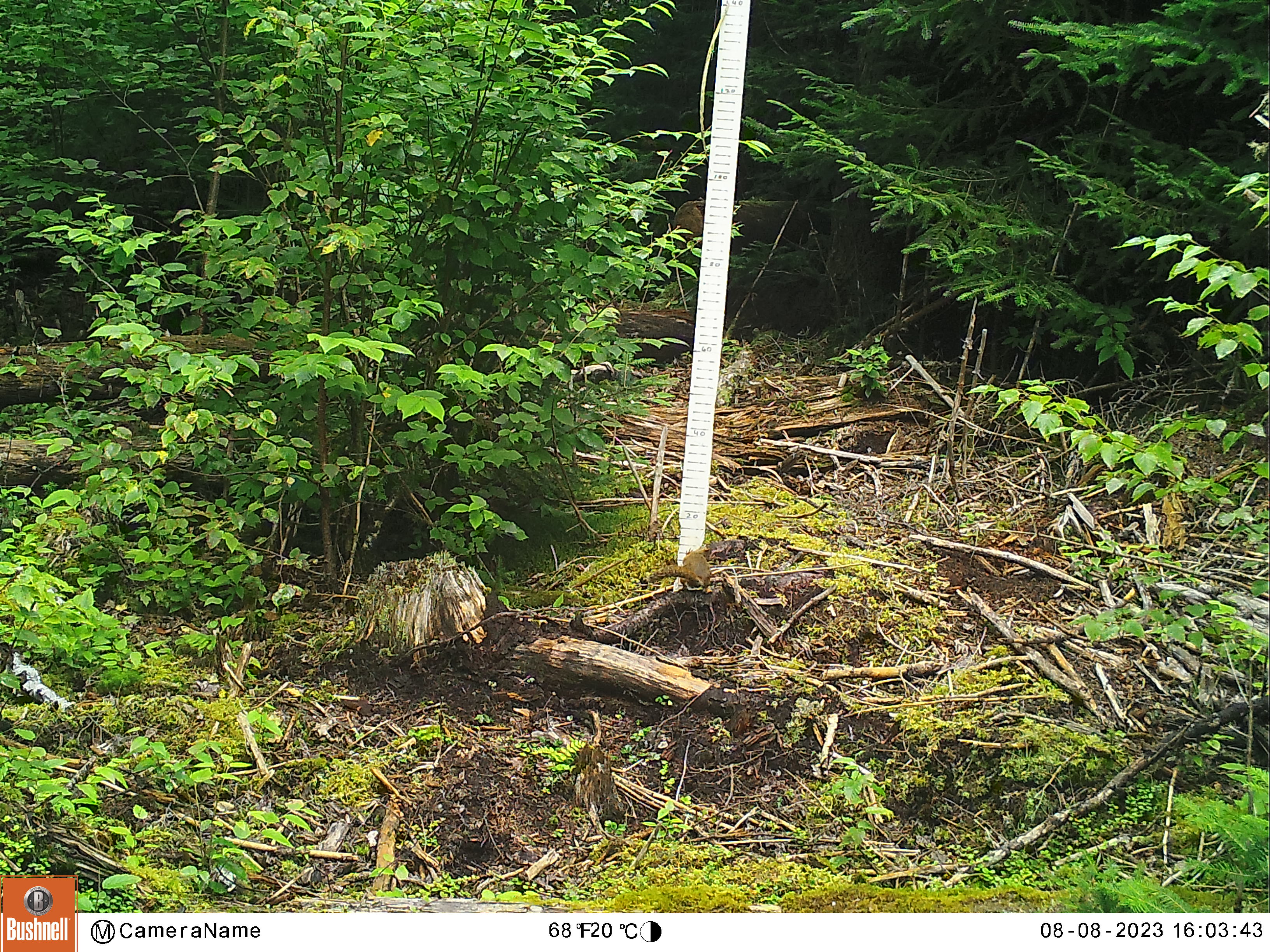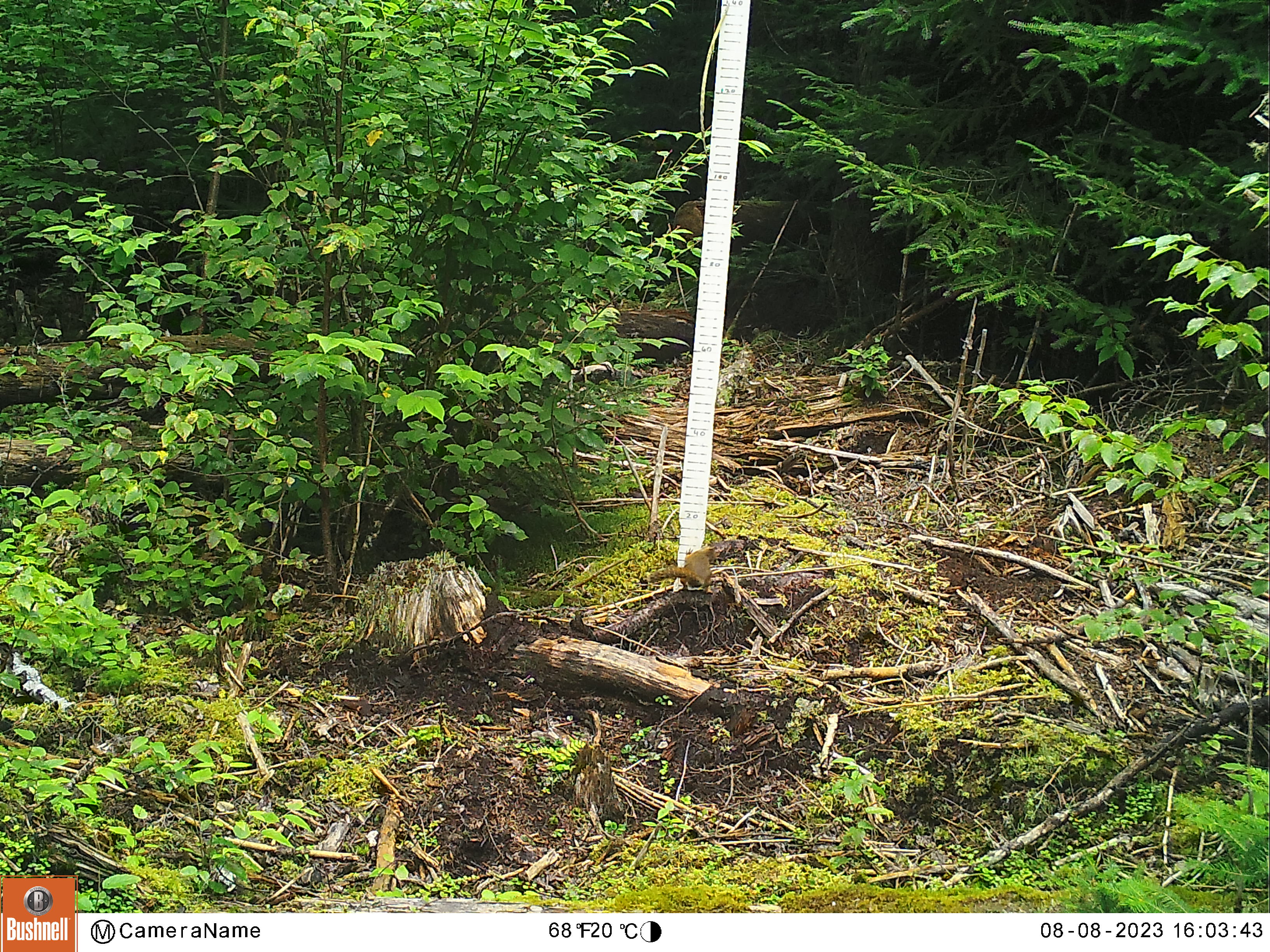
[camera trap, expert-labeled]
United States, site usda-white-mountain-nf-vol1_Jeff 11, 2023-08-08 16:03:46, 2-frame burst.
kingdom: Animalia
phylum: Chordata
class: Mammalia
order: Rodentia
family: Sciuridae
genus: Tamiasciurus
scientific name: Tamiasciurus hudsonicus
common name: red squirrel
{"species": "red squirrel (Tamiasciurus hudsonicus)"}